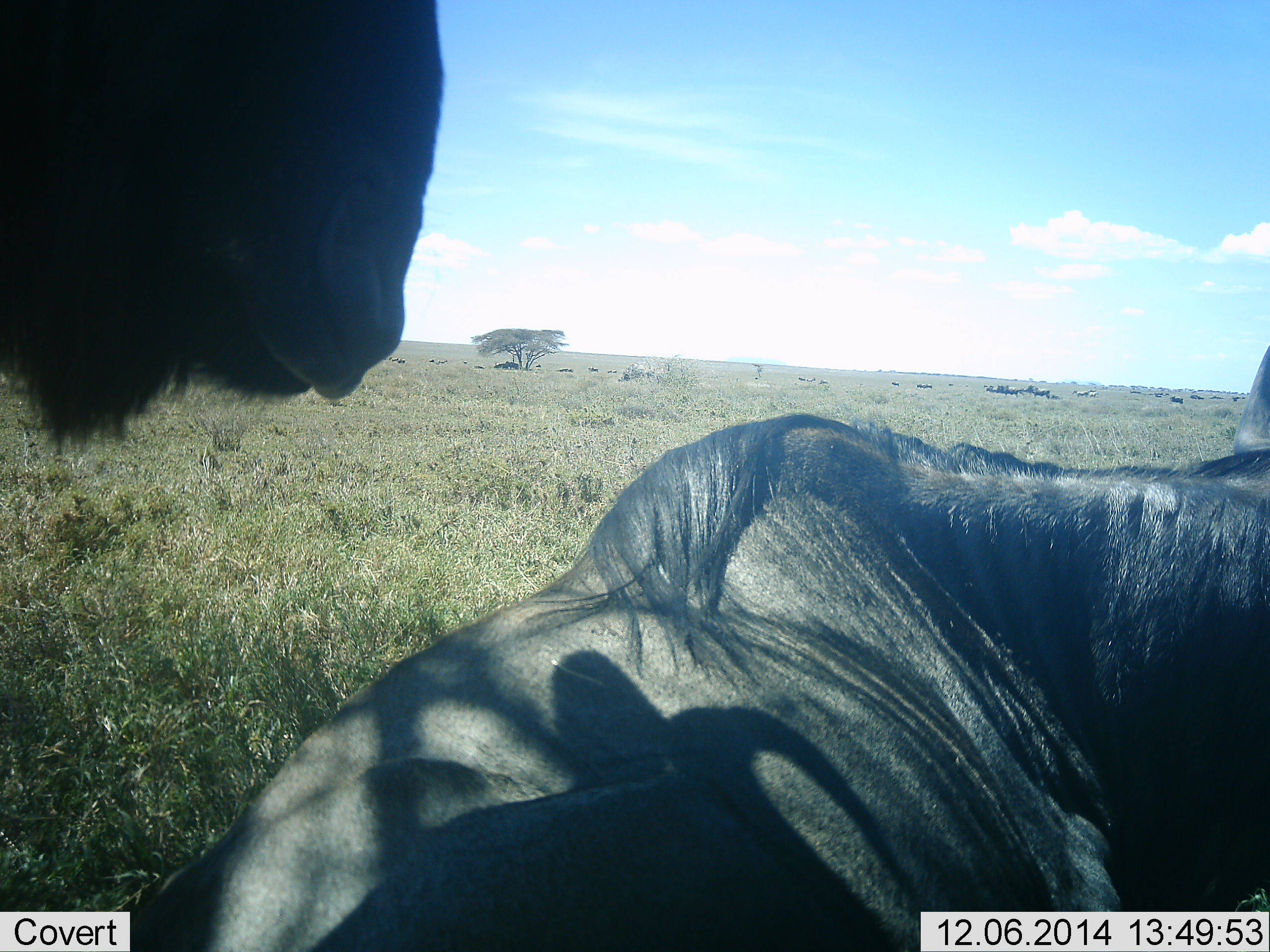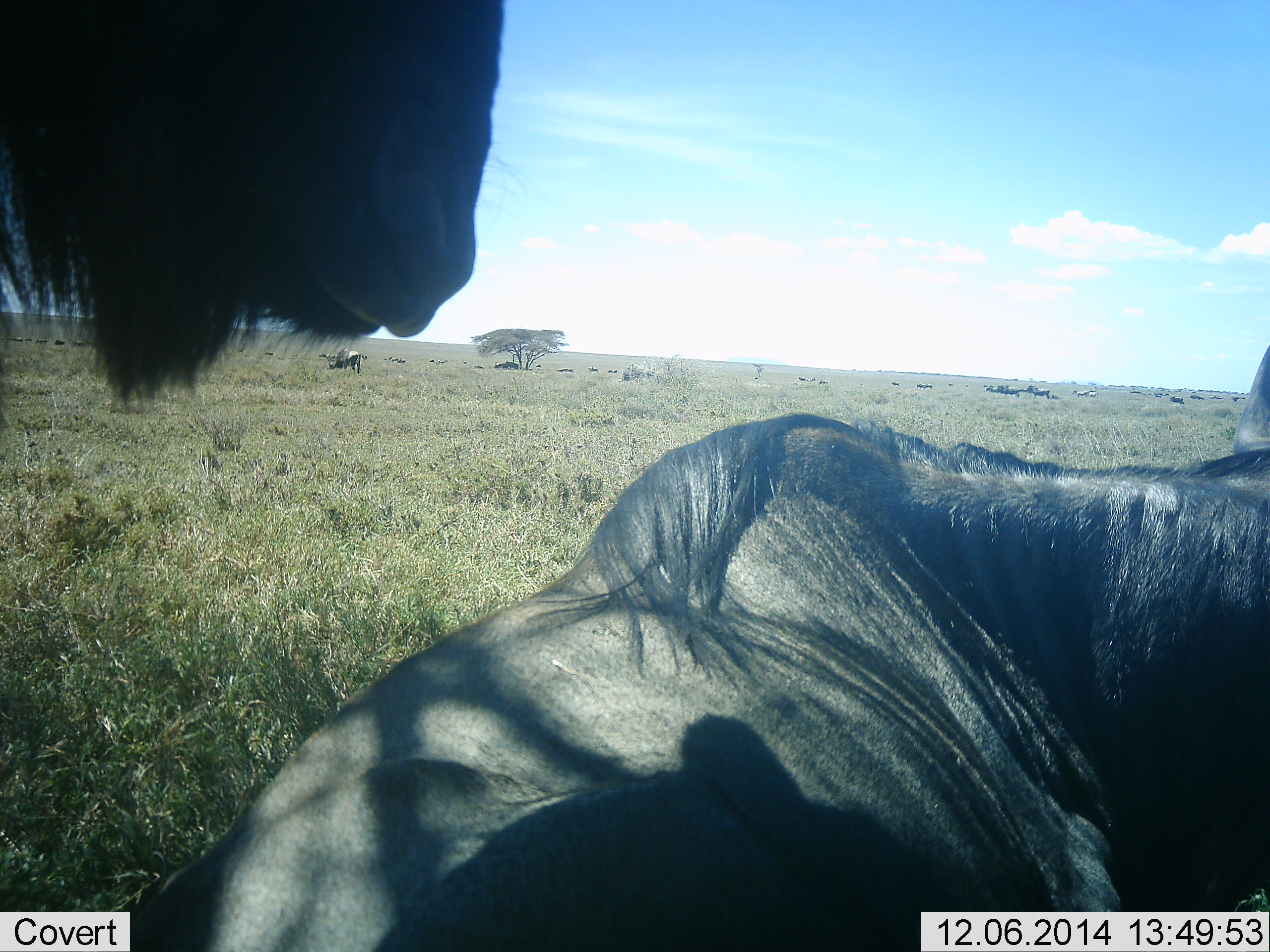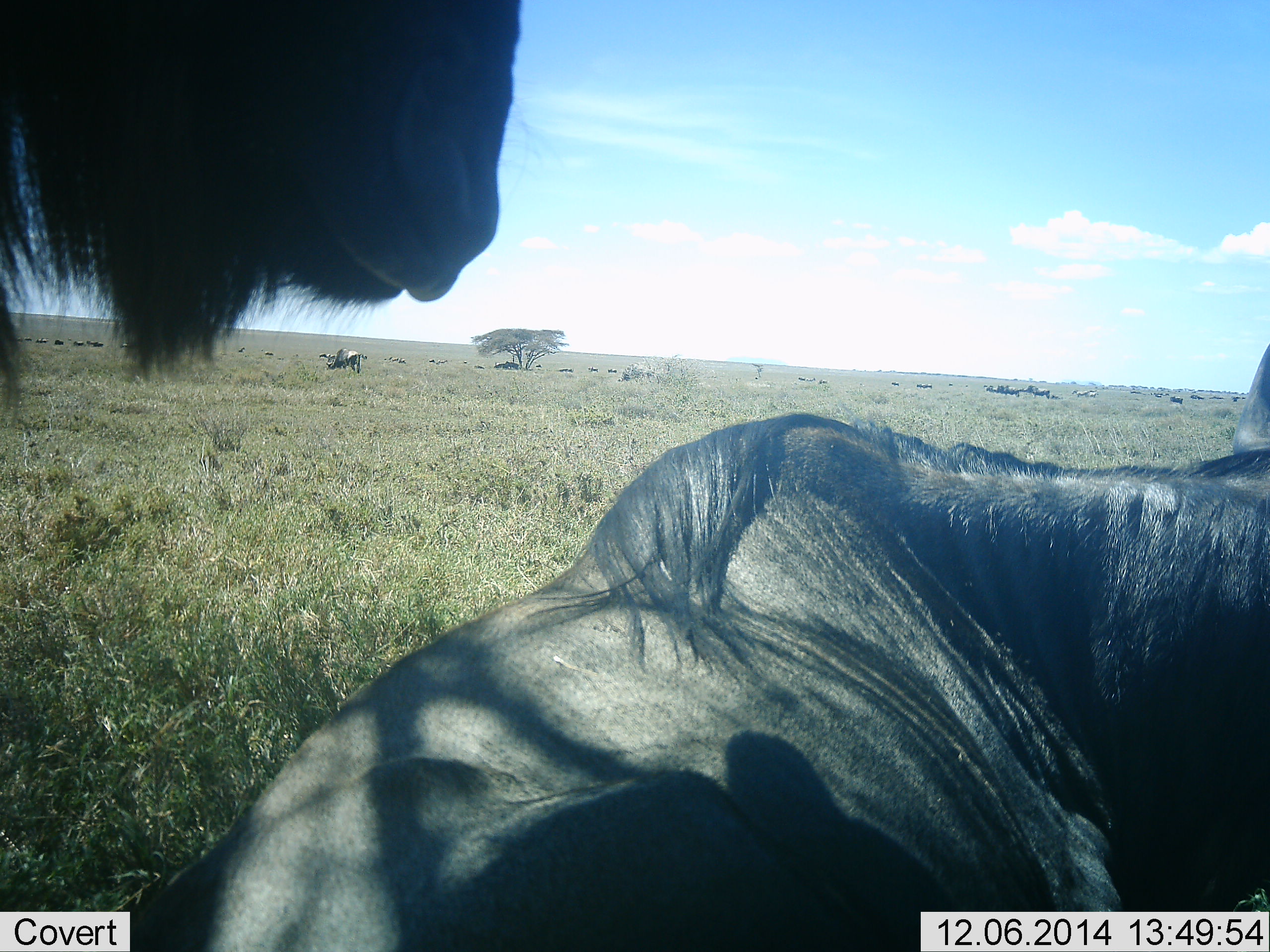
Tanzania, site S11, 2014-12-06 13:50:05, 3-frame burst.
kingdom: Animalia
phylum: Chordata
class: Mammalia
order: Artiodactyla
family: Bovidae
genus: Connochaetes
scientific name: Connochaetes taurinus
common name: blue wildebeest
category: wildebeest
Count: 2.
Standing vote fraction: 60%.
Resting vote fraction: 100%.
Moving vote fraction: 0%.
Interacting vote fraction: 0%.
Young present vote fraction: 0%.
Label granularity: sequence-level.